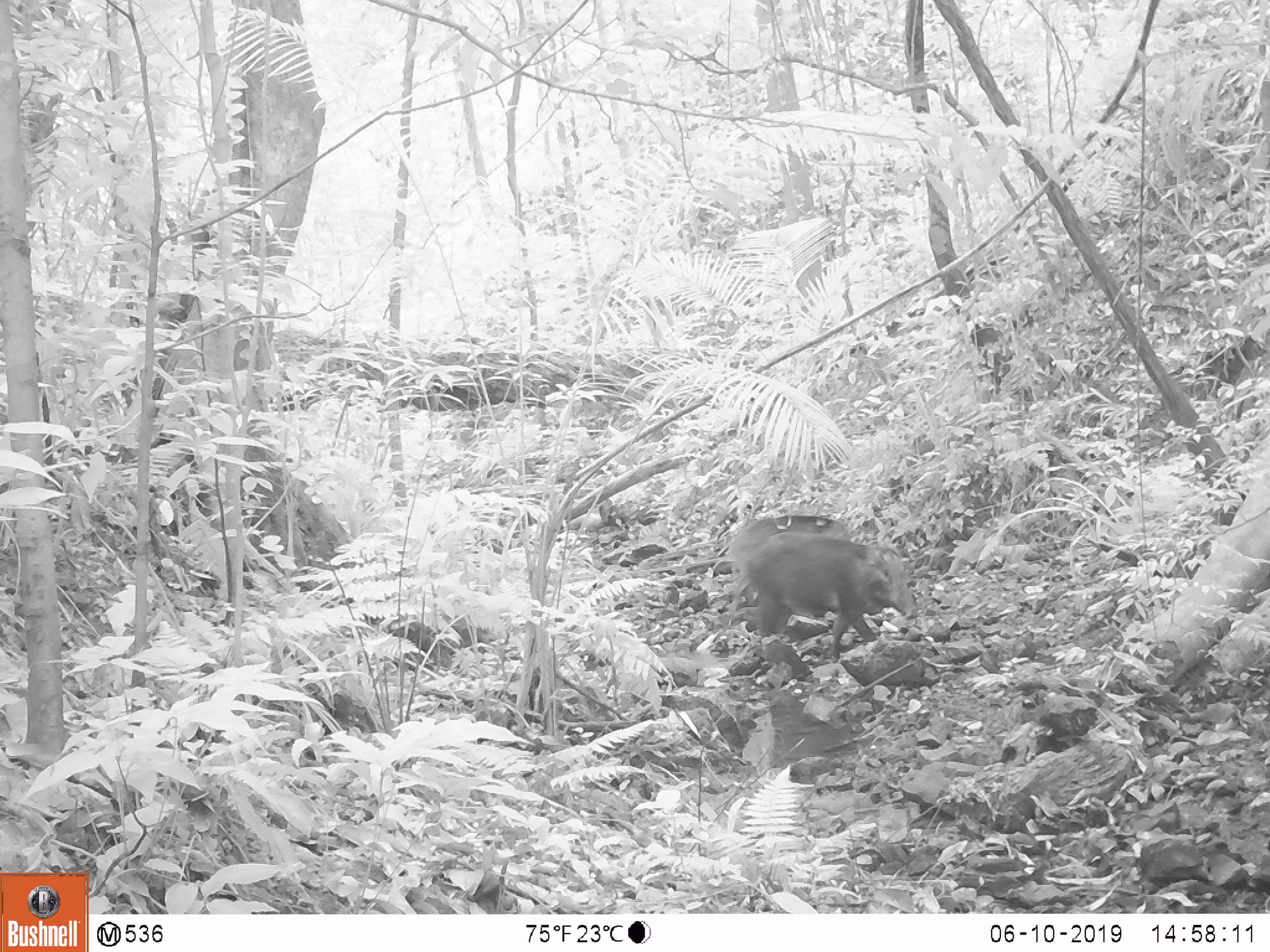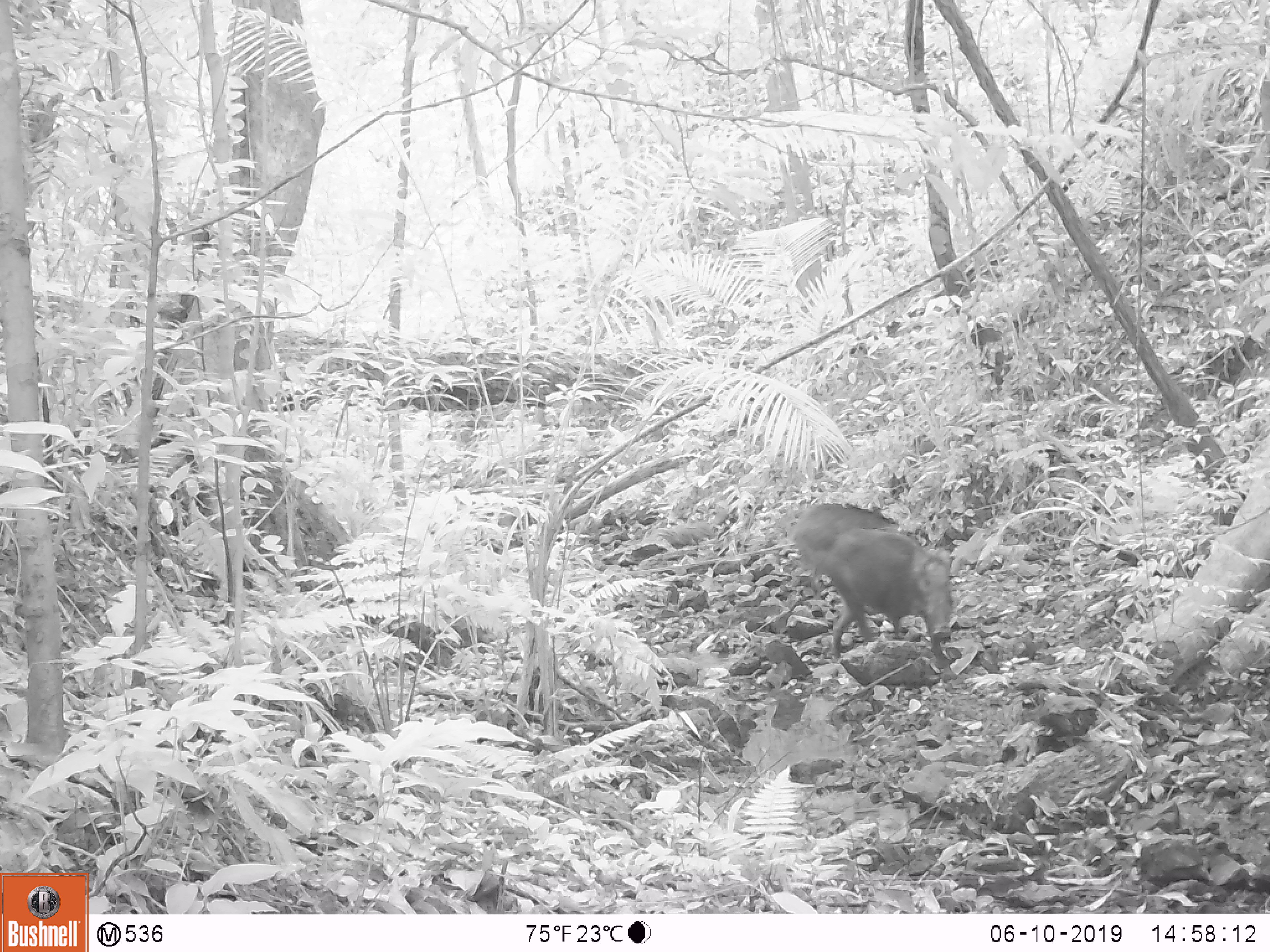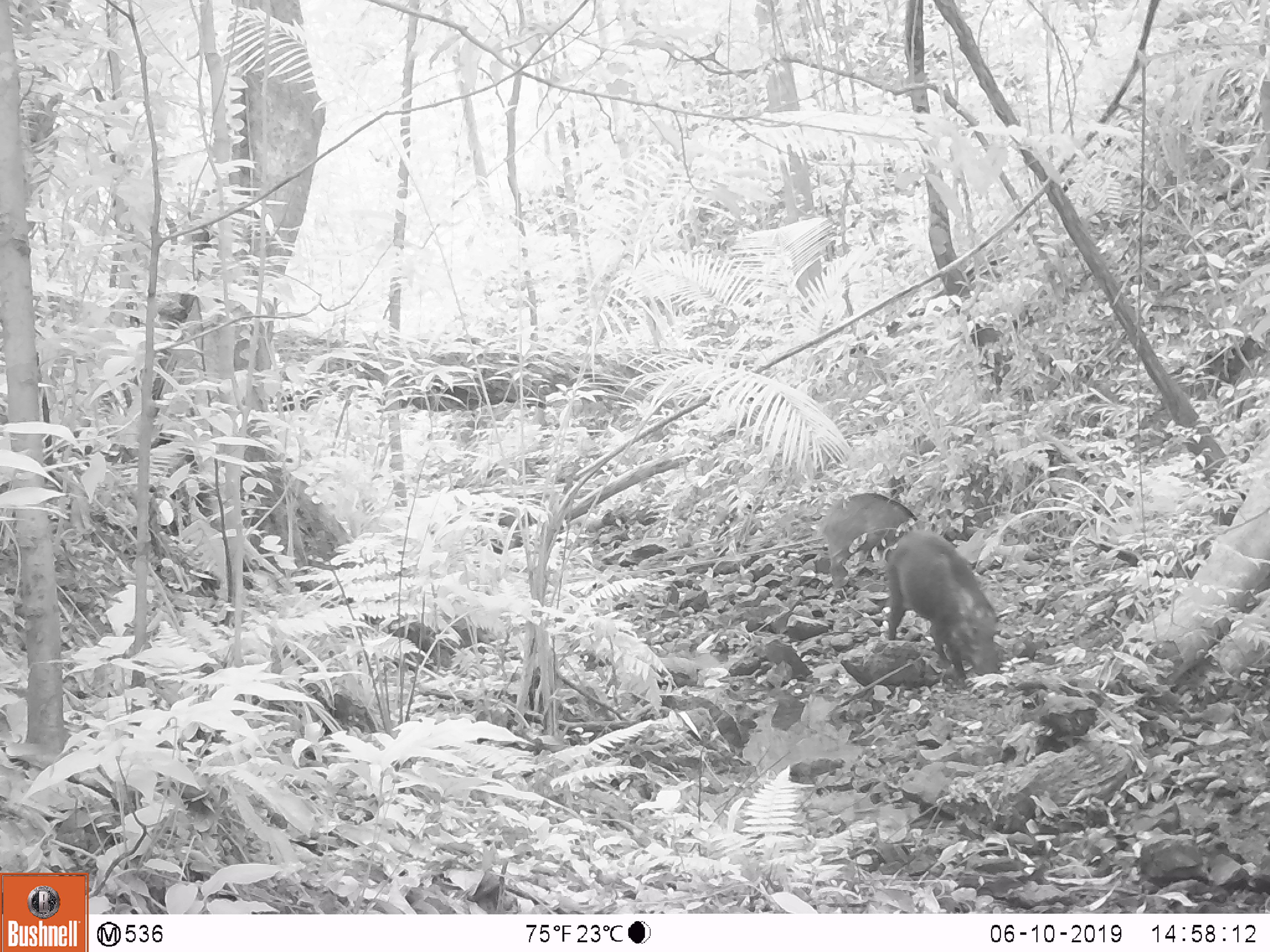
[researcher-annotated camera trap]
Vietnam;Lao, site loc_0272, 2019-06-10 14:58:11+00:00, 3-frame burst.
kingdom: Animalia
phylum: Chordata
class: Mammalia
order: Artiodactyla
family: Suidae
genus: Sus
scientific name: Sus scrofa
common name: eurasian wild pig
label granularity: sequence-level